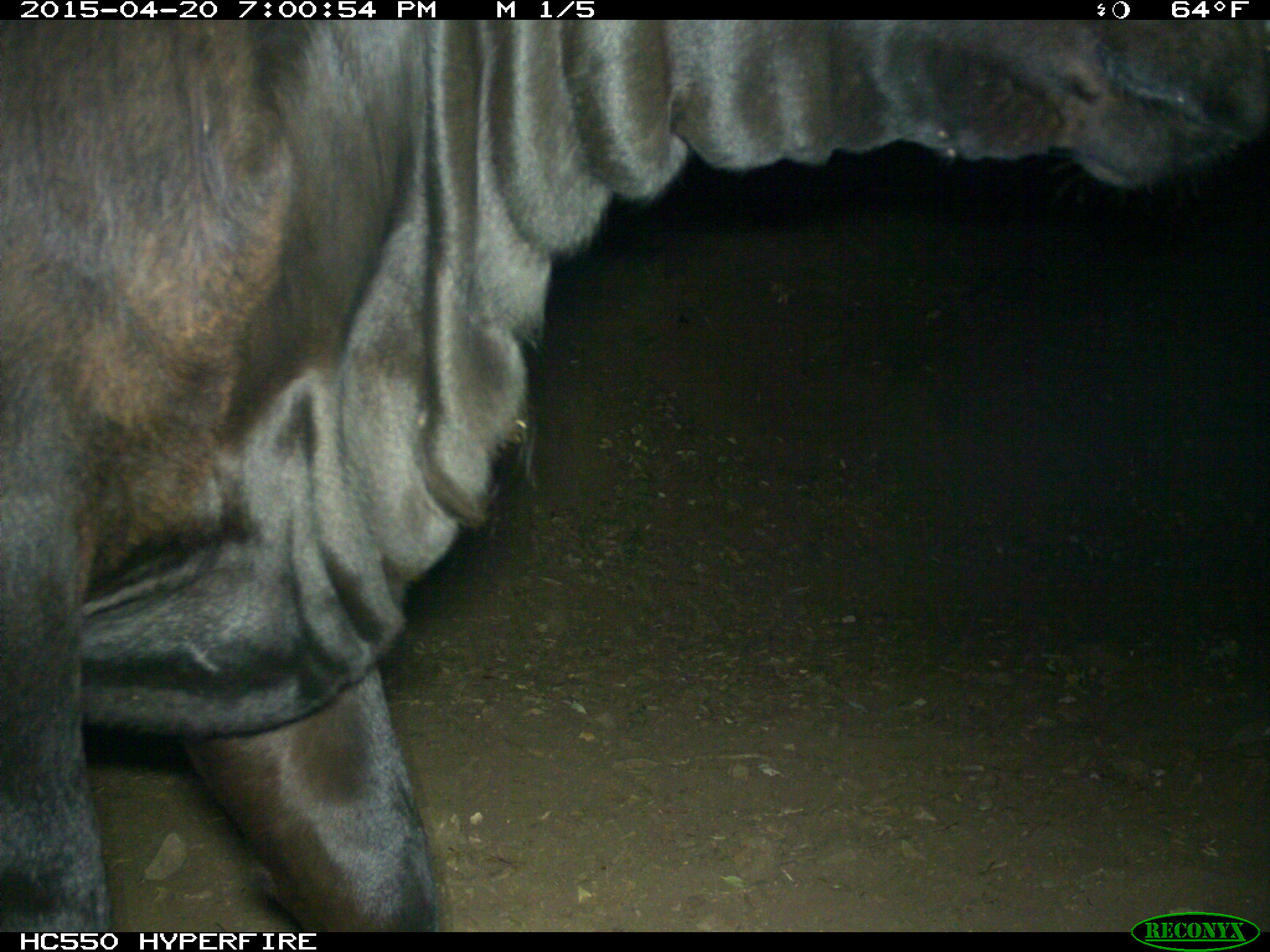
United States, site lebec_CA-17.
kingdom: Animalia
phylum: Chordata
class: Mammalia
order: Artiodactyla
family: Bovidae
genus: Bos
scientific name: Bos taurus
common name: domestic cow